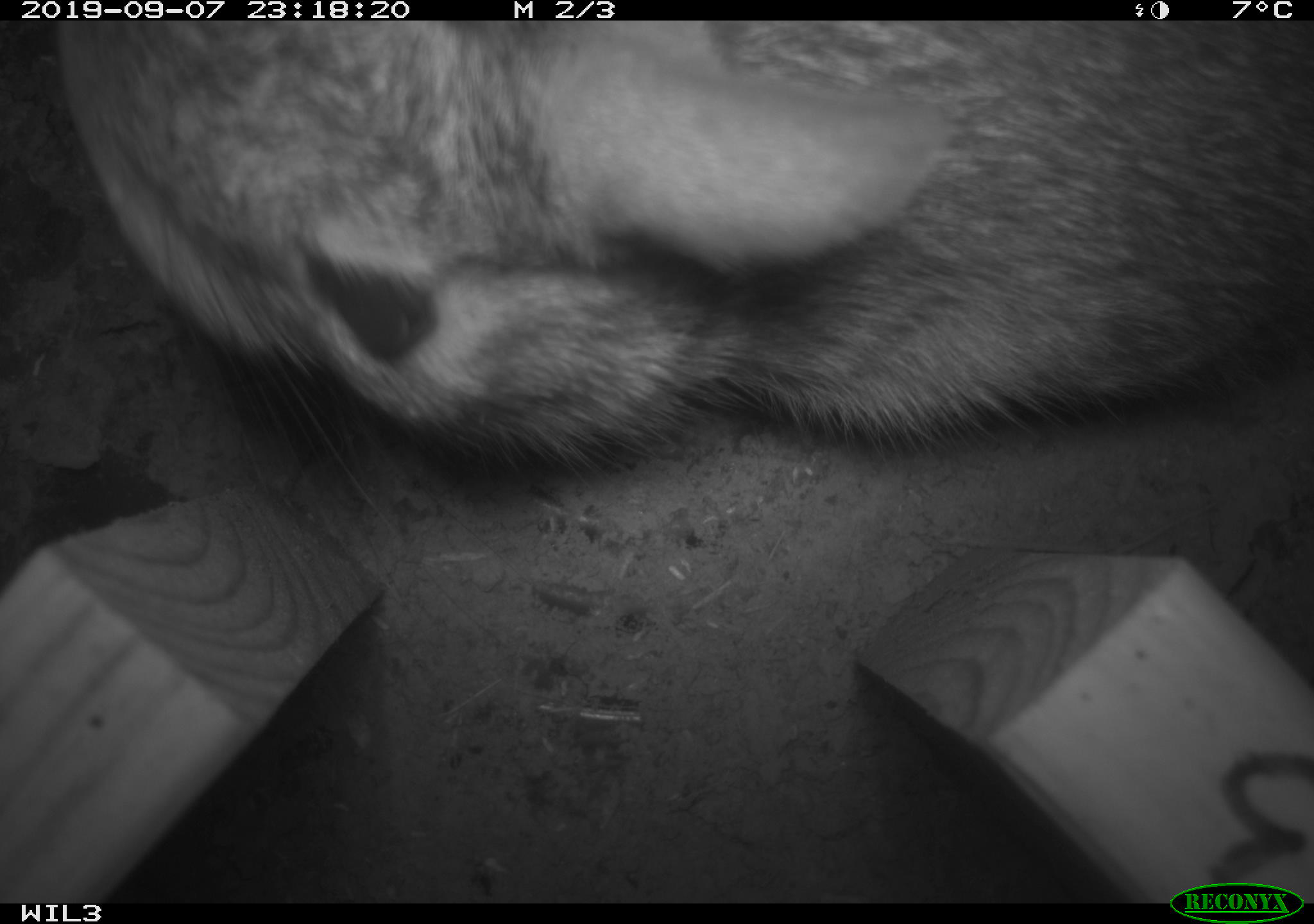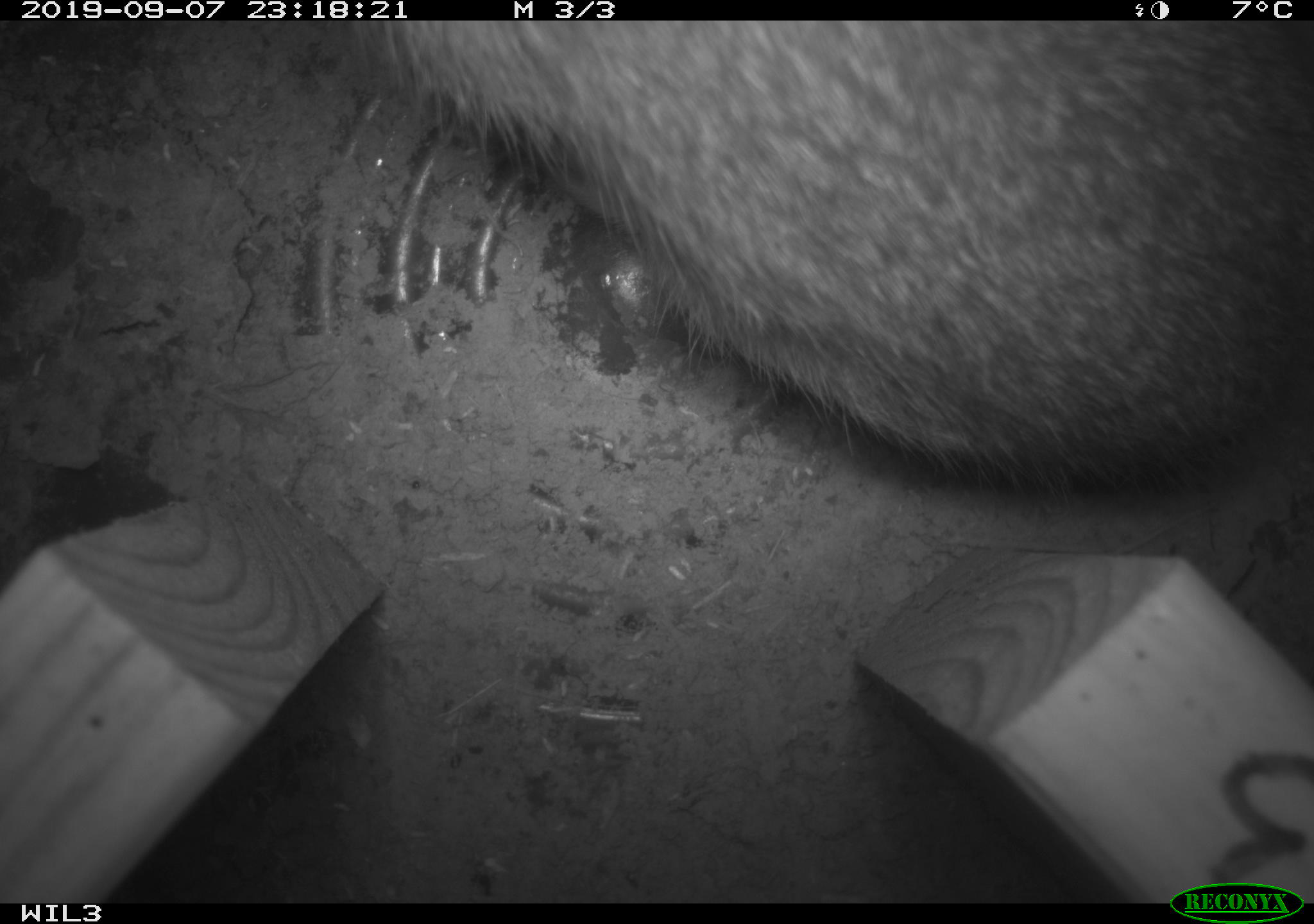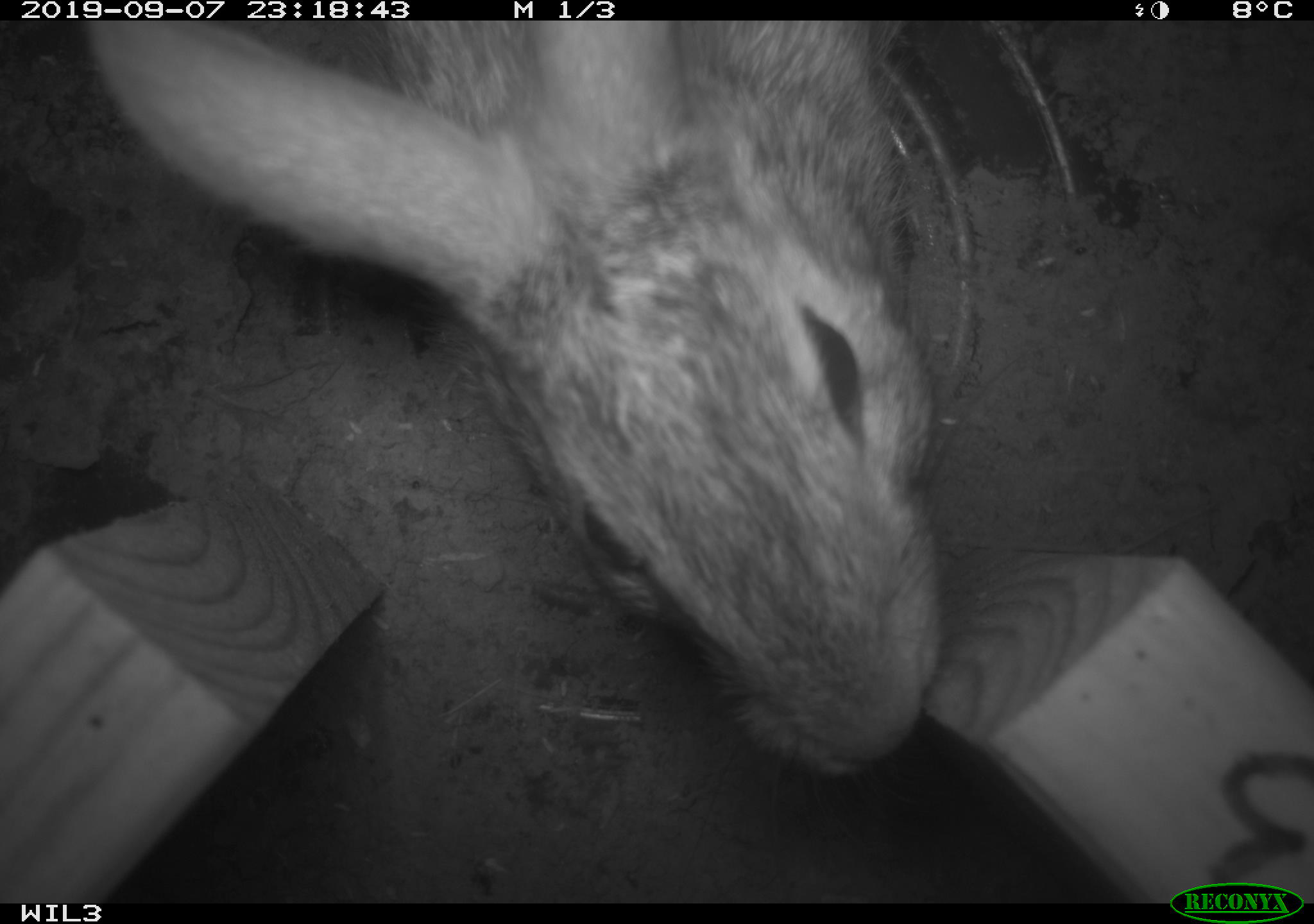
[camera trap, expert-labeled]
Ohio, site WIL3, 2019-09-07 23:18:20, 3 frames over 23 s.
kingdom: Animalia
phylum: Chordata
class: Mammalia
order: Lagomorpha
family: Leporidae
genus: Sylvilagus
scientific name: Sylvilagus floridanus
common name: eastern cottontail